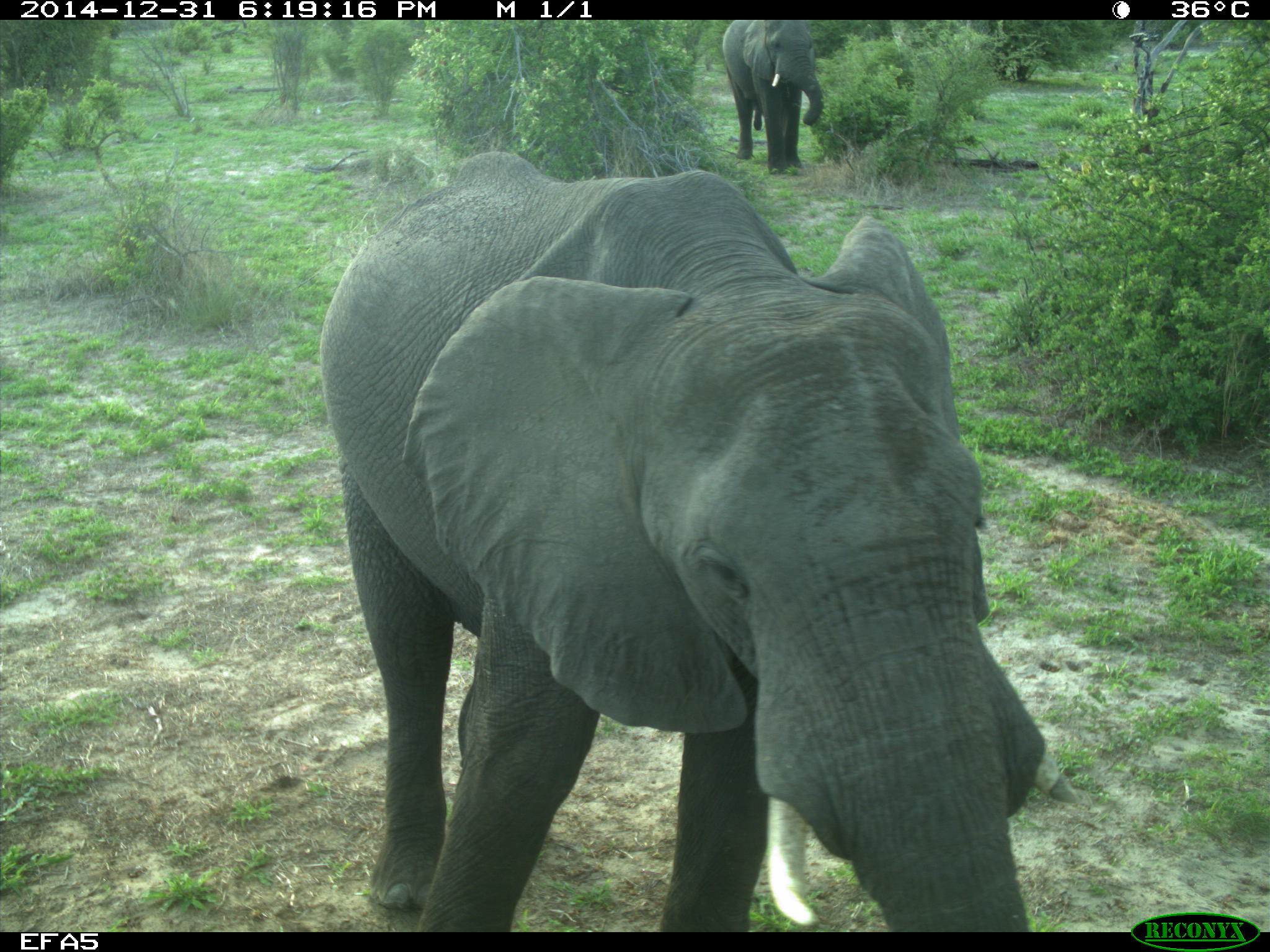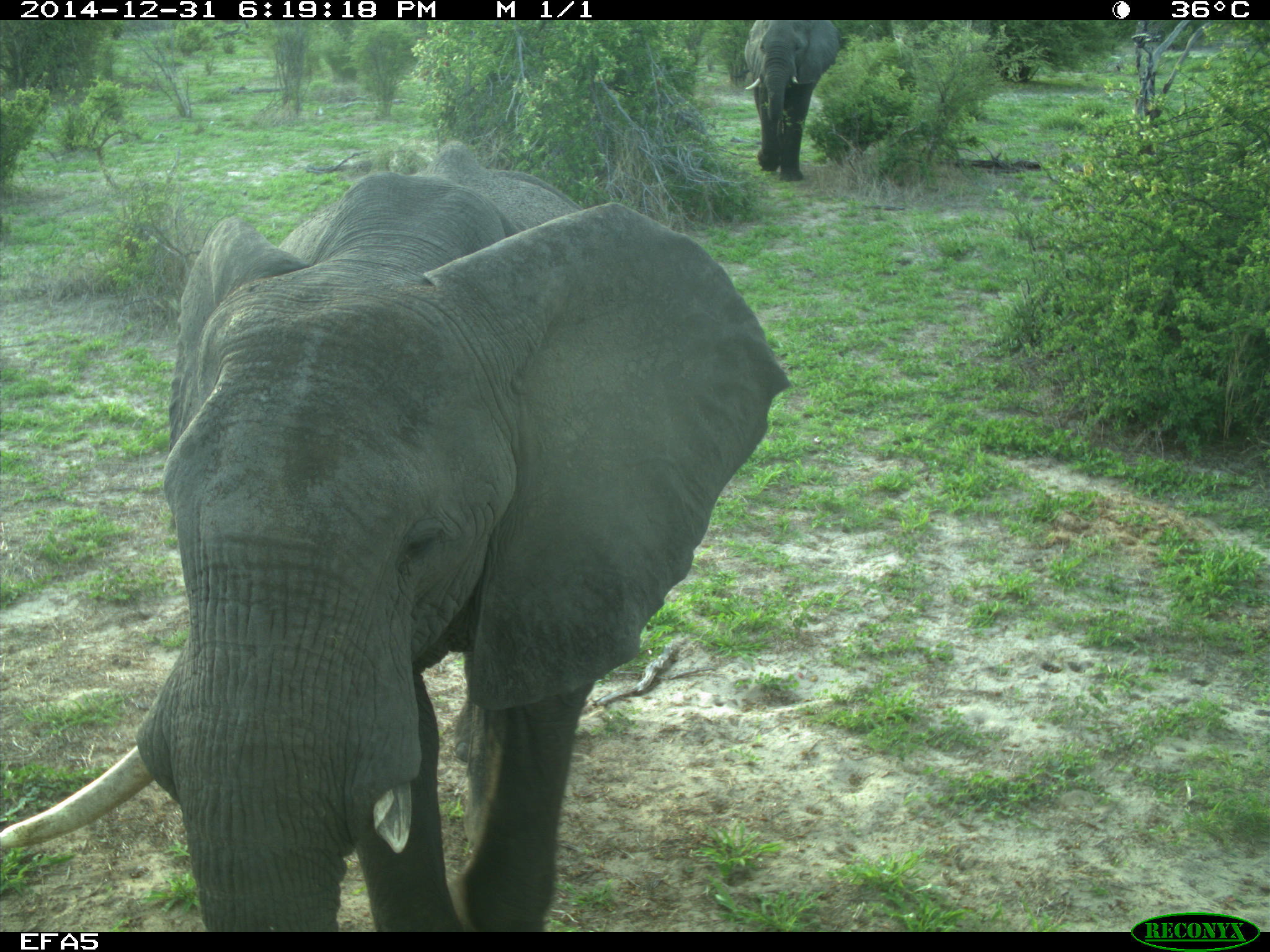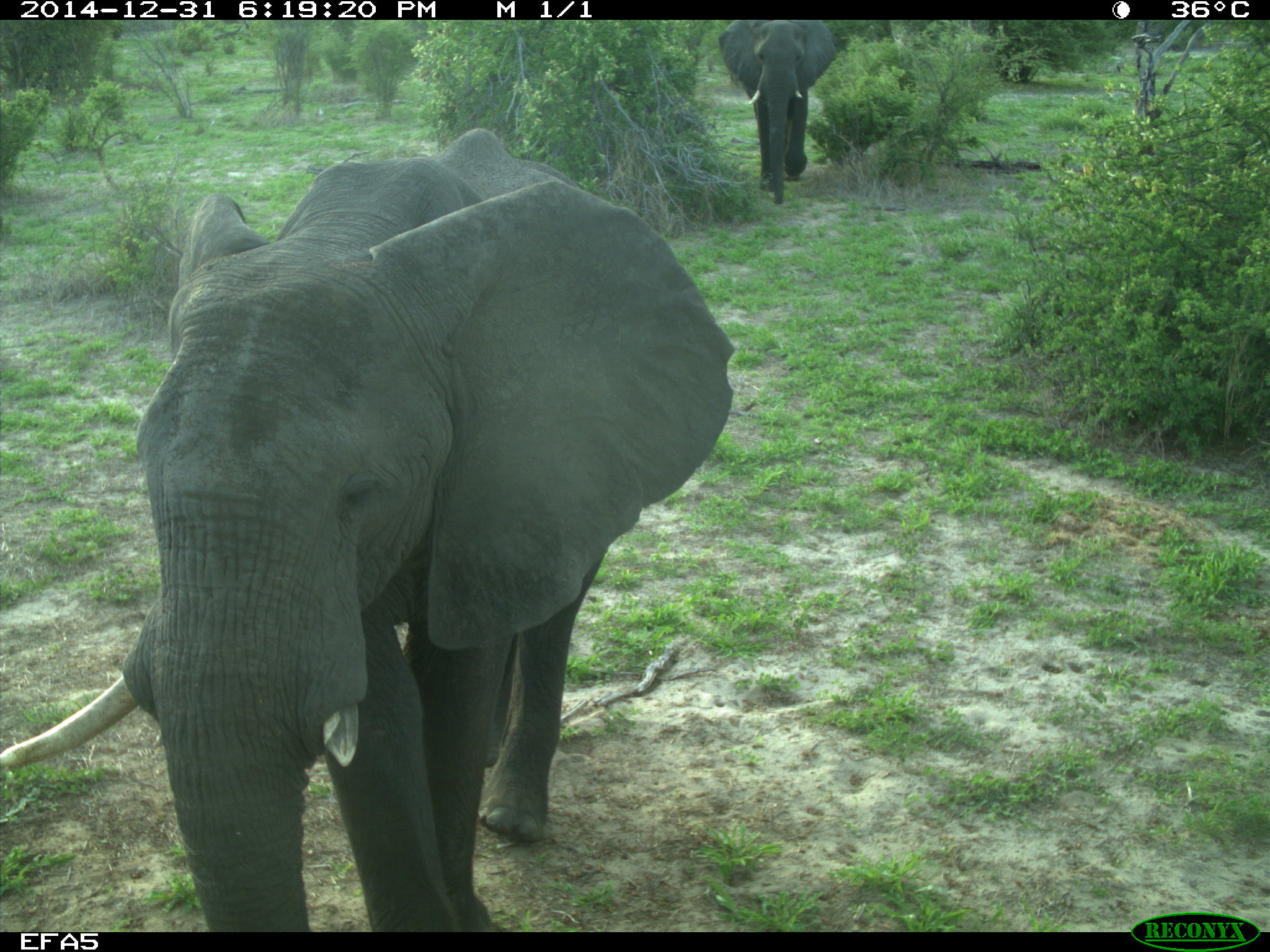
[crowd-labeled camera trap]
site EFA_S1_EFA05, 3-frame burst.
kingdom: Animalia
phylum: Chordata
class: Mammalia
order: Proboscidea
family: Elephantidae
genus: Loxodonta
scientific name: Loxodonta africana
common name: african bush elephant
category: elephant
Elephant (african bush elephant) (Loxodonta africana), count 2. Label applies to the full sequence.